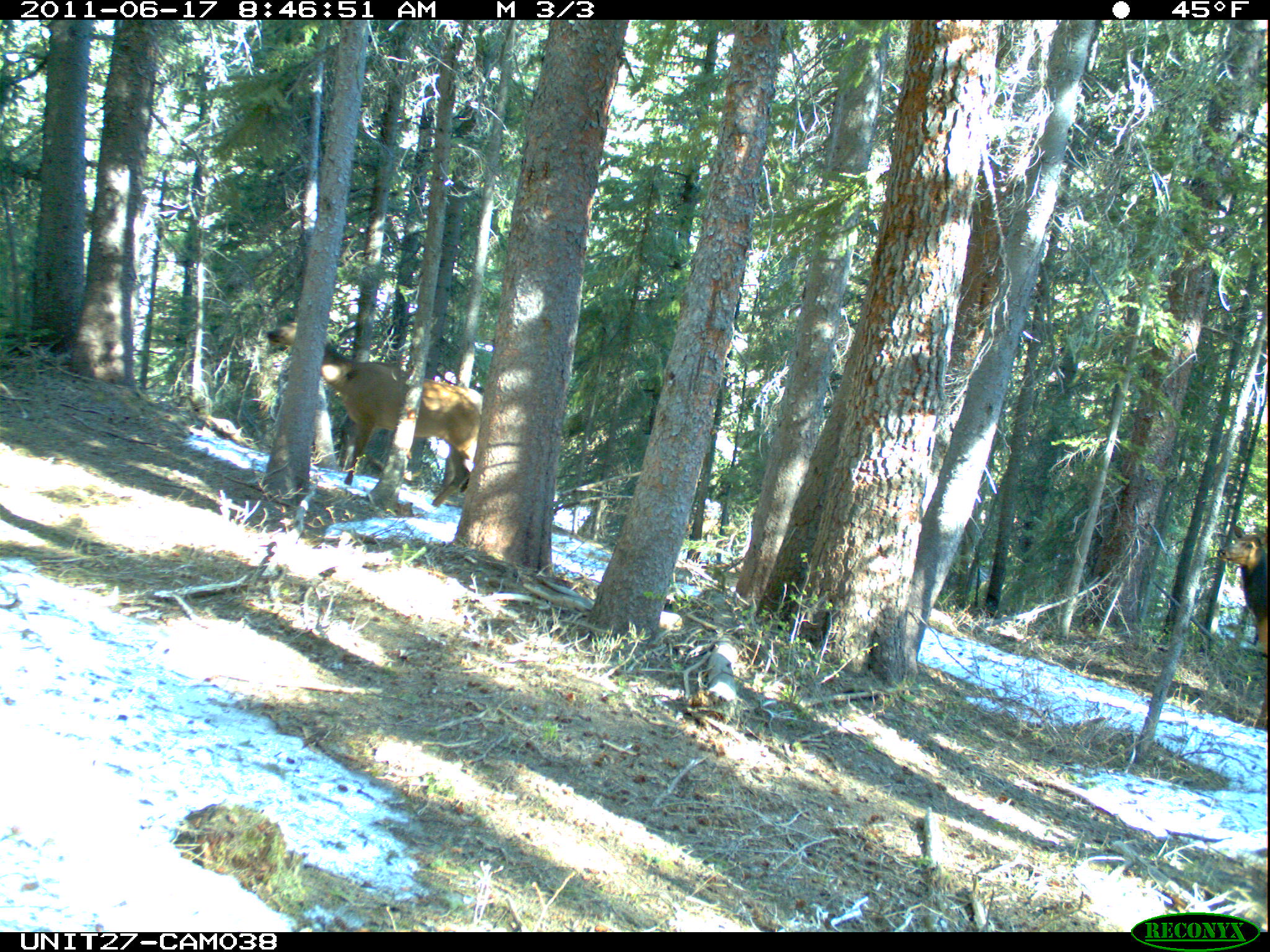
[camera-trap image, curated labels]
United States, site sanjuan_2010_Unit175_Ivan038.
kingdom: Animalia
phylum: Chordata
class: Mammalia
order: Artiodactyla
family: Cervidae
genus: Cervus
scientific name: Cervus elaphus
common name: red deer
Cervus elaphus (red deer).